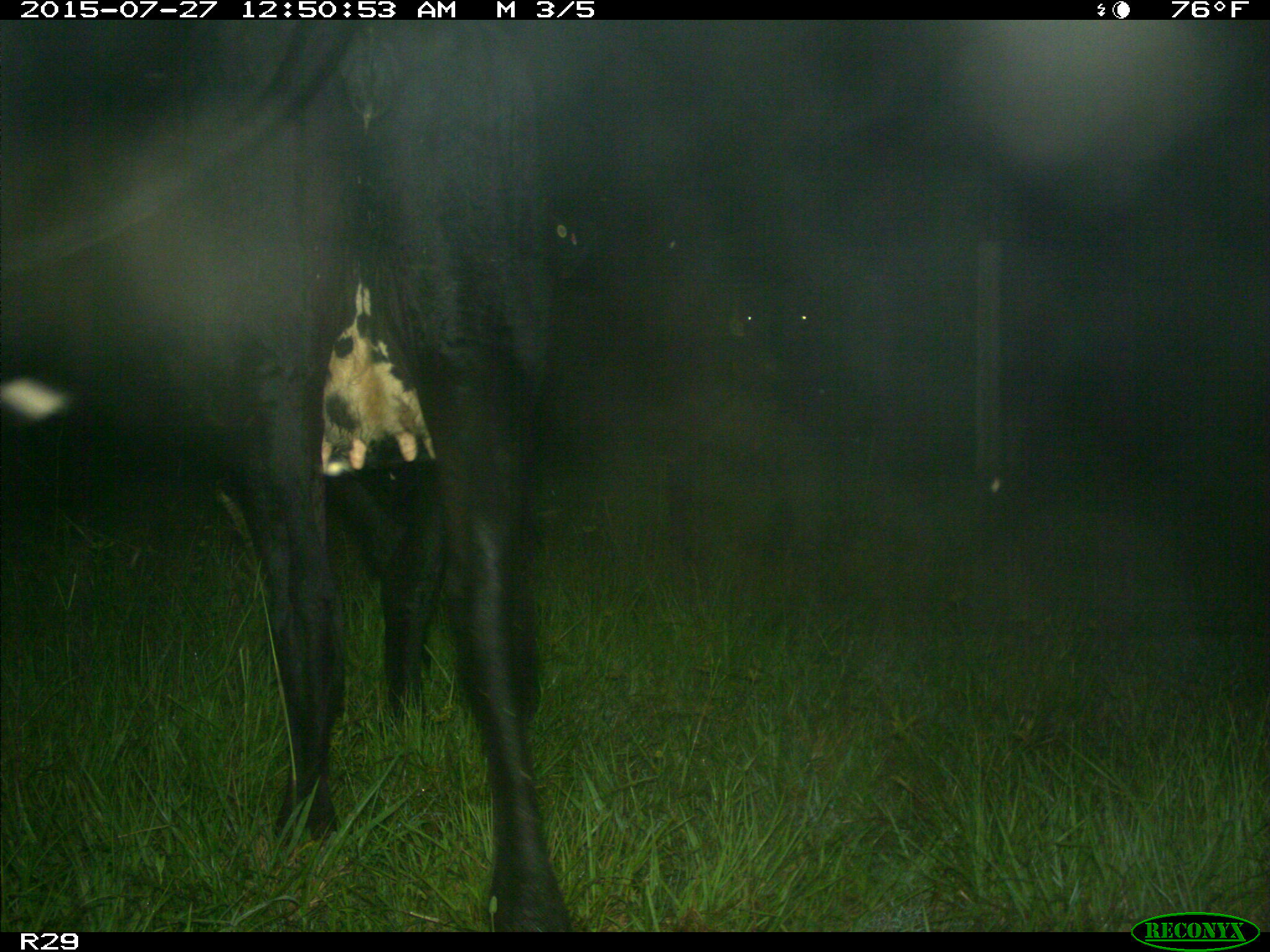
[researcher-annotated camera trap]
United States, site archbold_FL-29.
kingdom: Animalia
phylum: Chordata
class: Mammalia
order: Artiodactyla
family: Bovidae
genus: Bos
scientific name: Bos taurus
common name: domestic cow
Bos taurus (domestic cow).